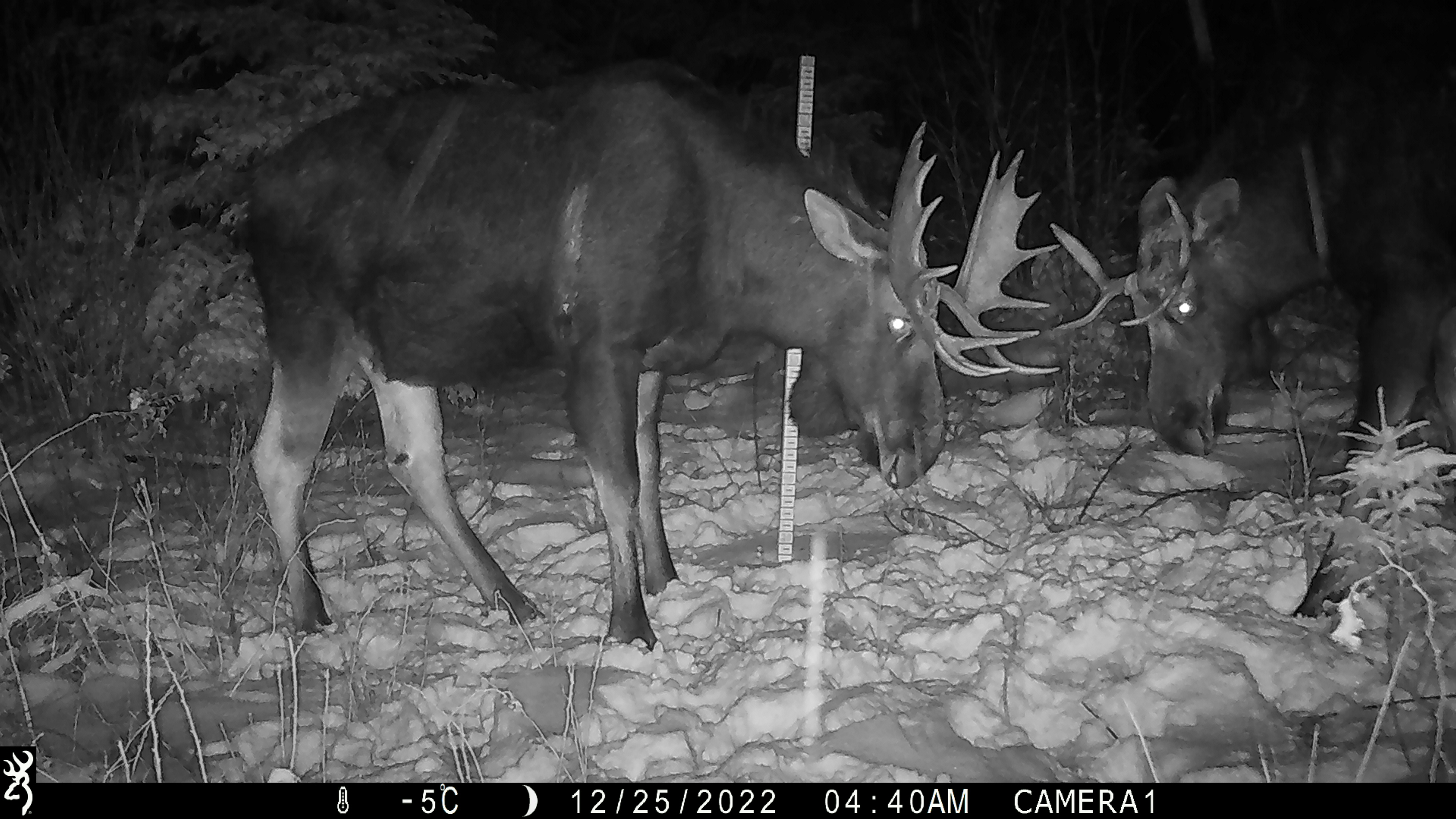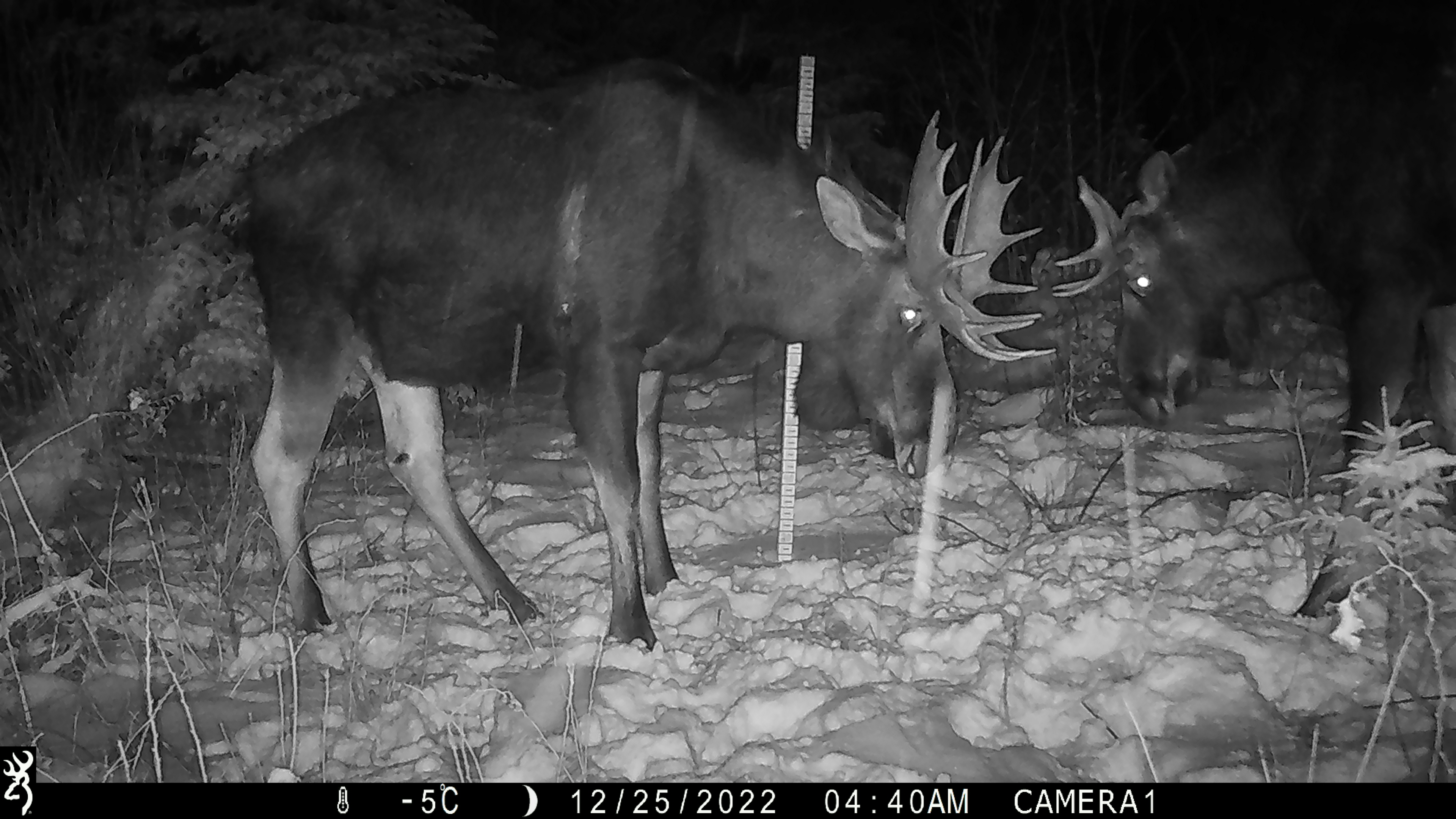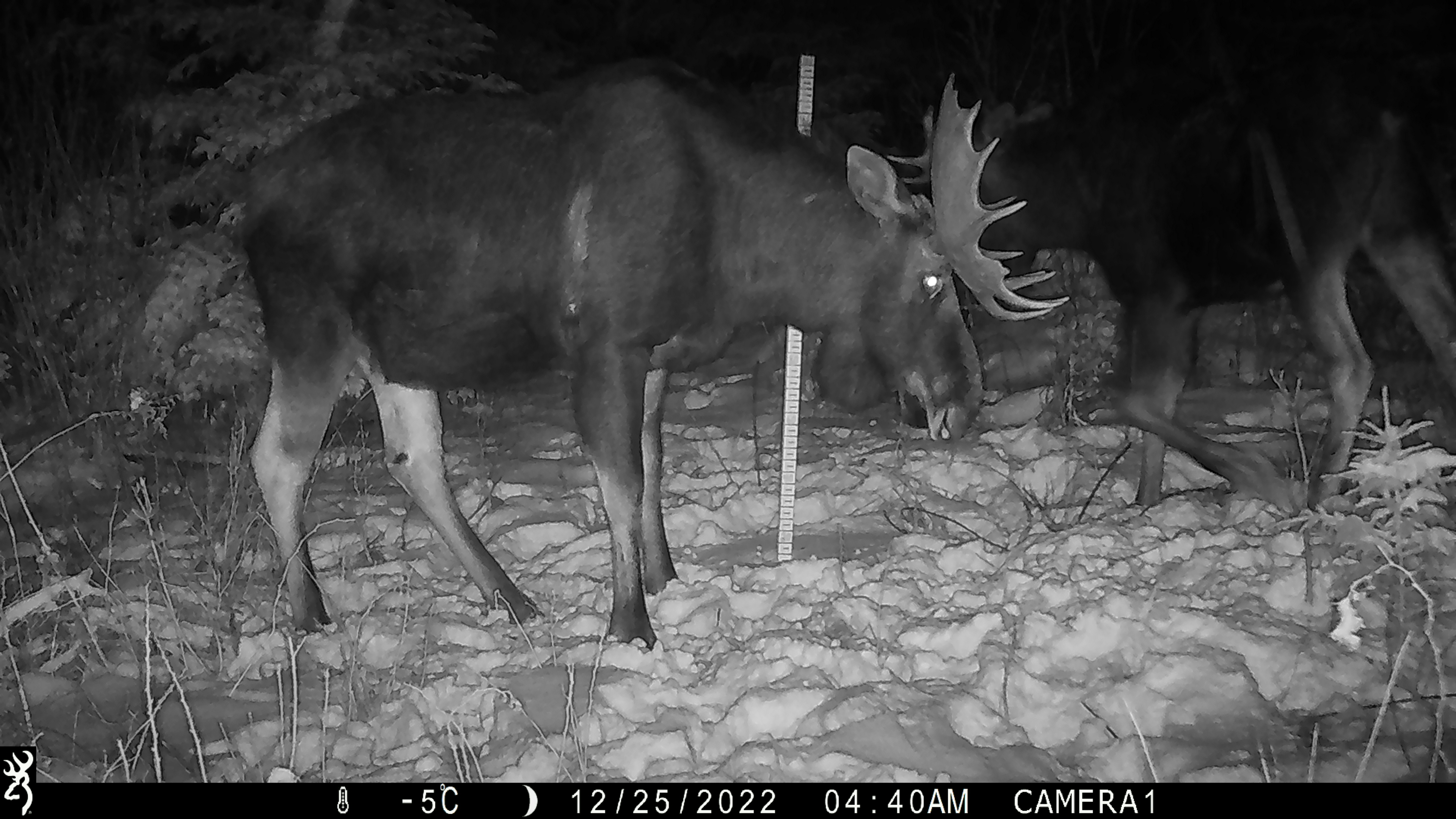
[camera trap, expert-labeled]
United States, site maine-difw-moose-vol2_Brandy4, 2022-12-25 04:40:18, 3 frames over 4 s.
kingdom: Animalia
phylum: Chordata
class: Mammalia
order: Artiodactyla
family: Cervidae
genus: Alces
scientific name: Alces alces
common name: moose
Moose (Alces alces).